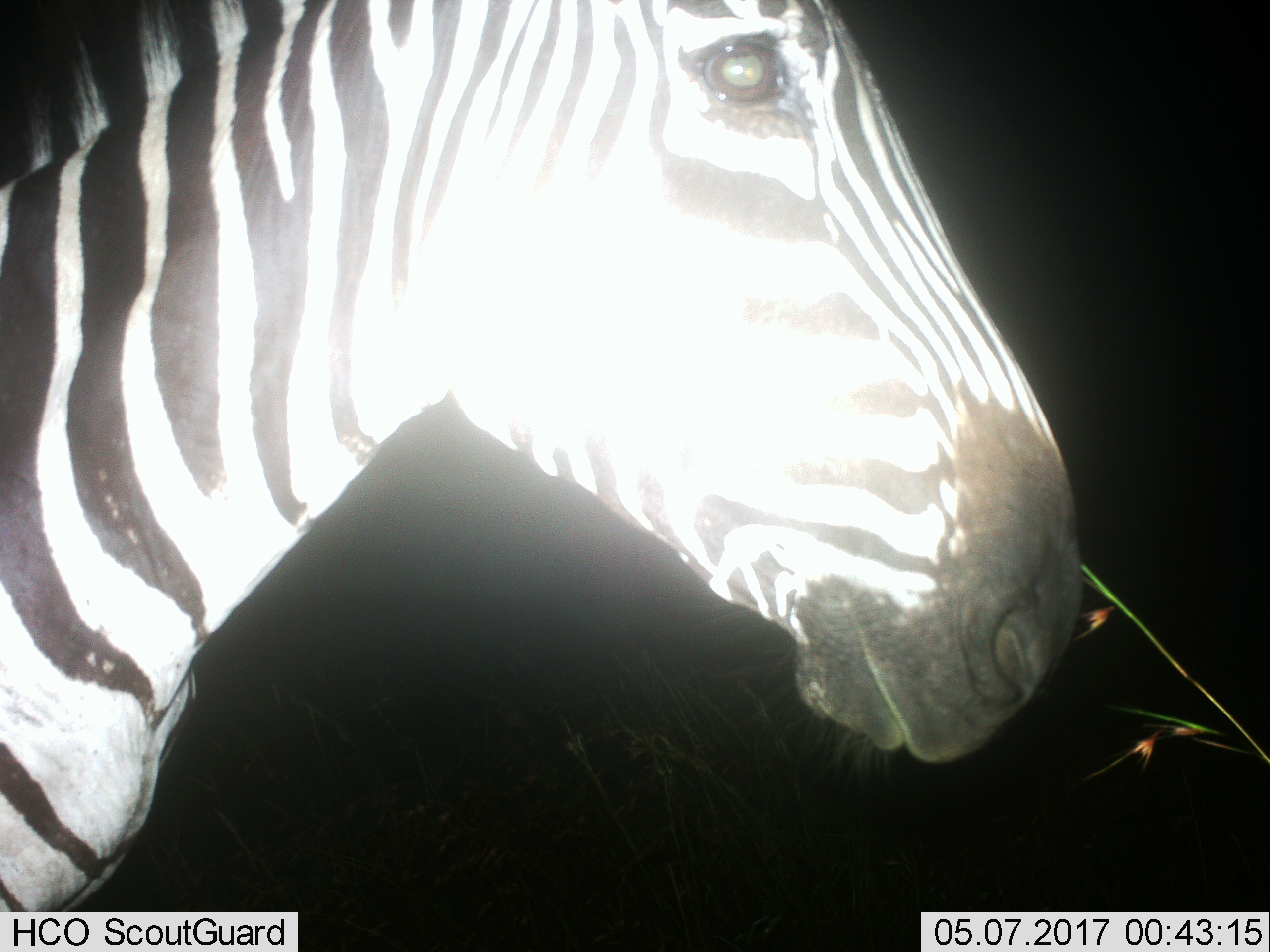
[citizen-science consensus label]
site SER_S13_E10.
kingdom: Animalia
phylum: Chordata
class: Mammalia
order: Perissodactyla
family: Equidae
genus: Equus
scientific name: Equus quagga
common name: plains zebra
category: zebraplains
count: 1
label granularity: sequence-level